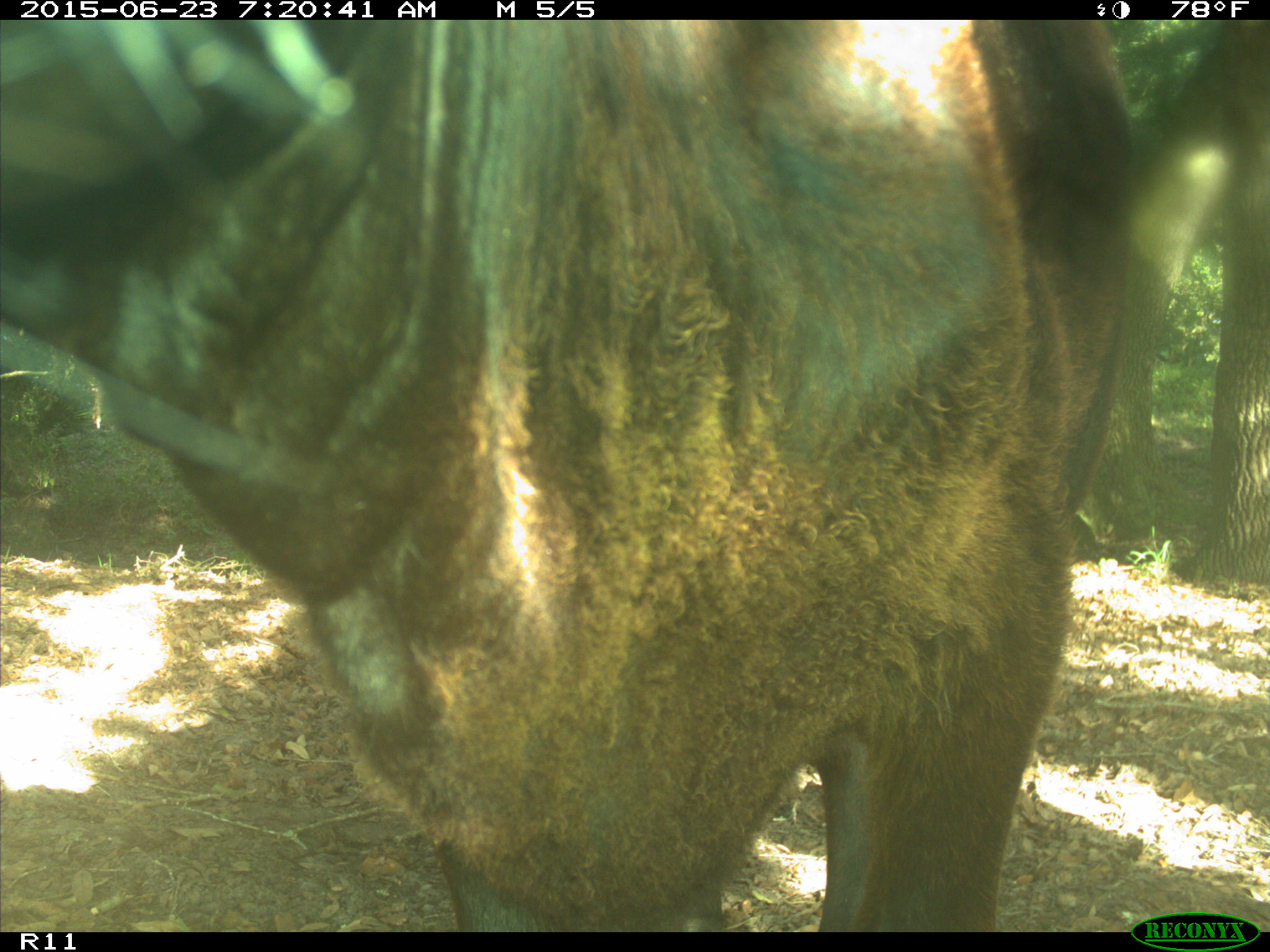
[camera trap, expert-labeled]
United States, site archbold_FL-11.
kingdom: Animalia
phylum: Chordata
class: Mammalia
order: Artiodactyla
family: Bovidae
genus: Bos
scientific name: Bos taurus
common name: domestic cow